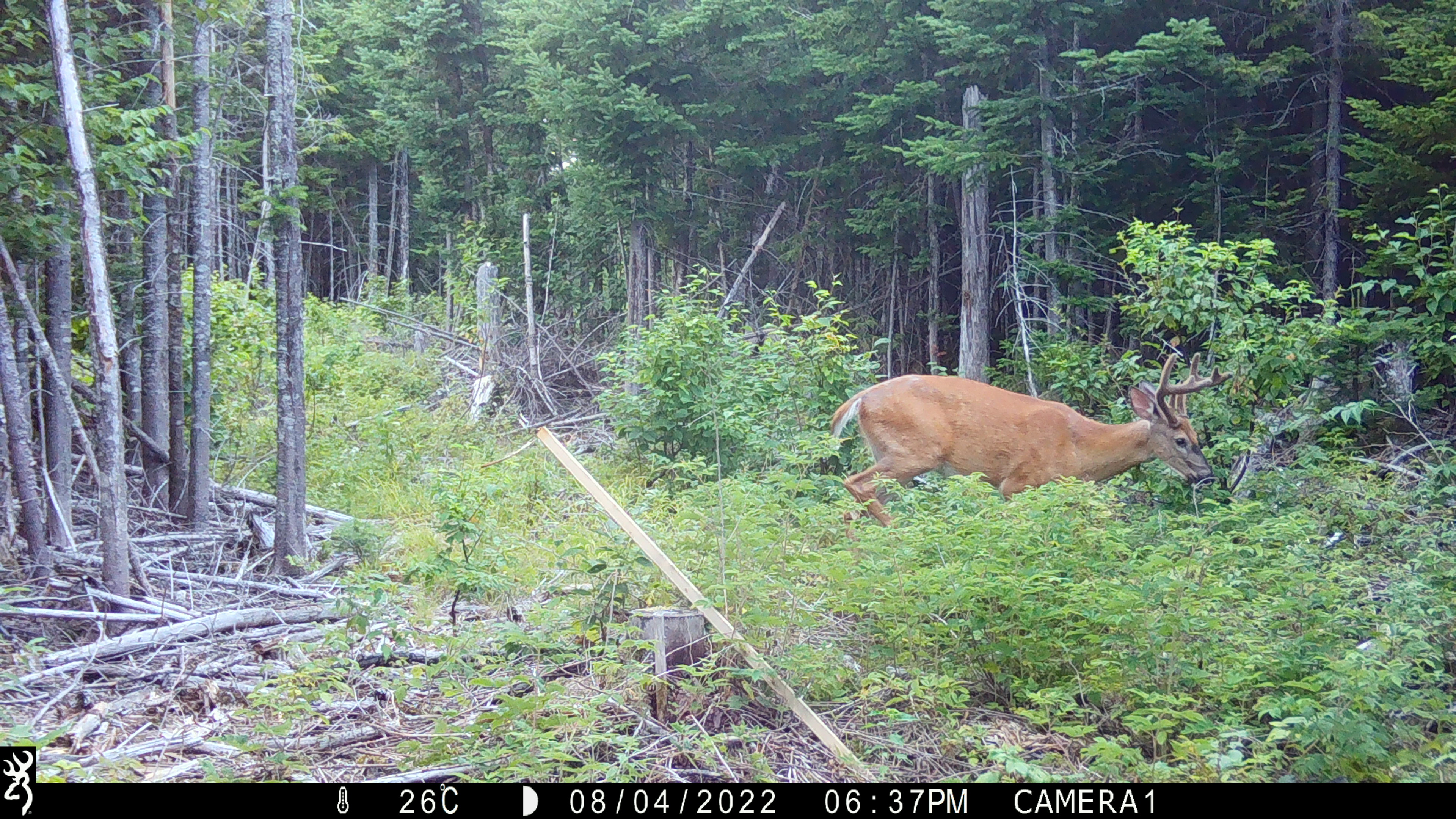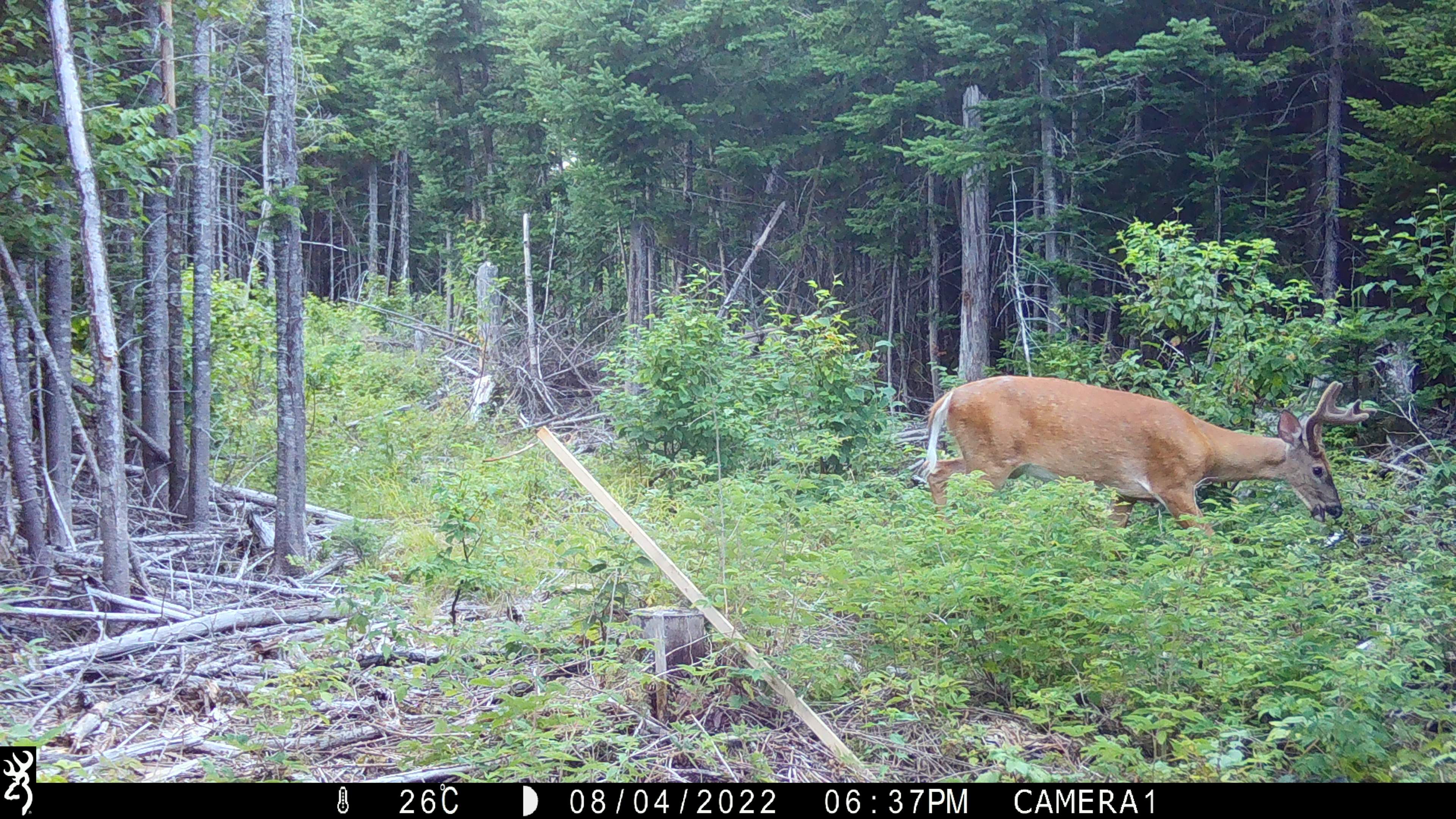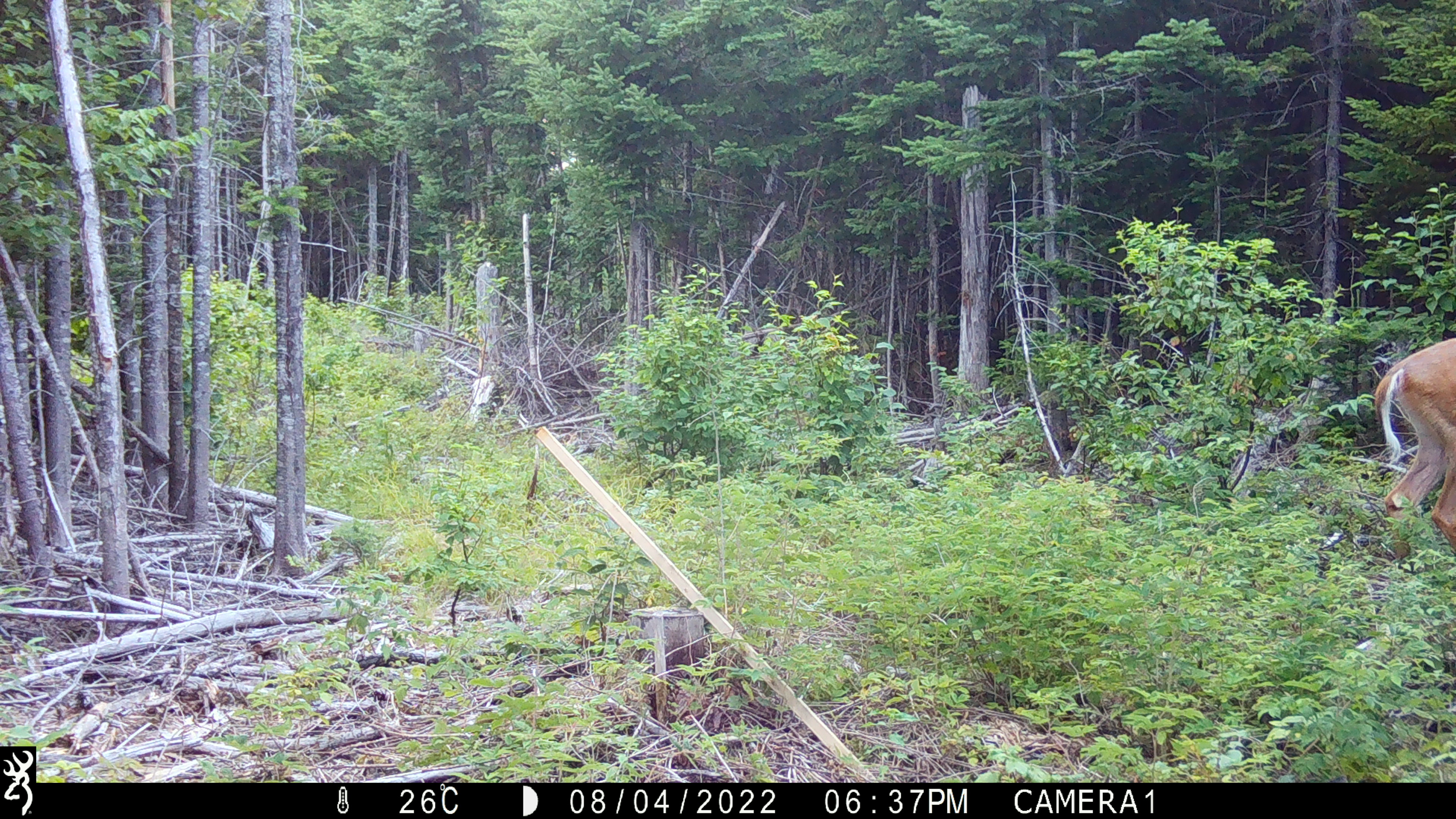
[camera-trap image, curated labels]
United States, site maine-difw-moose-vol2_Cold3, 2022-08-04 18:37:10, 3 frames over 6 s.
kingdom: Animalia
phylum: Chordata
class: Mammalia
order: Artiodactyla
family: Cervidae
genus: Odocoileus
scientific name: Odocoileus virginianus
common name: white-tailed deer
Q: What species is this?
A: White-tailed deer (Odocoileus virginianus).